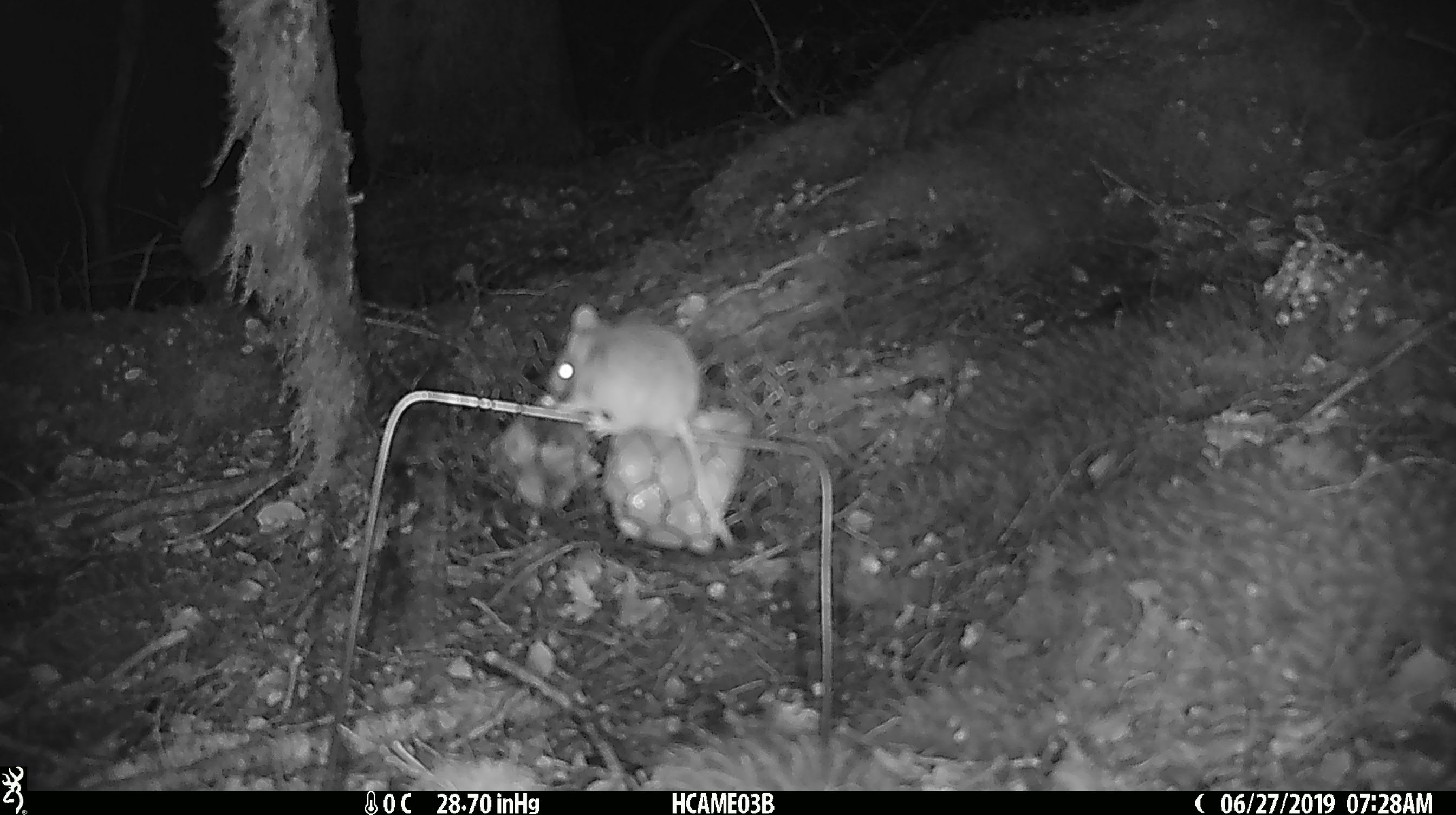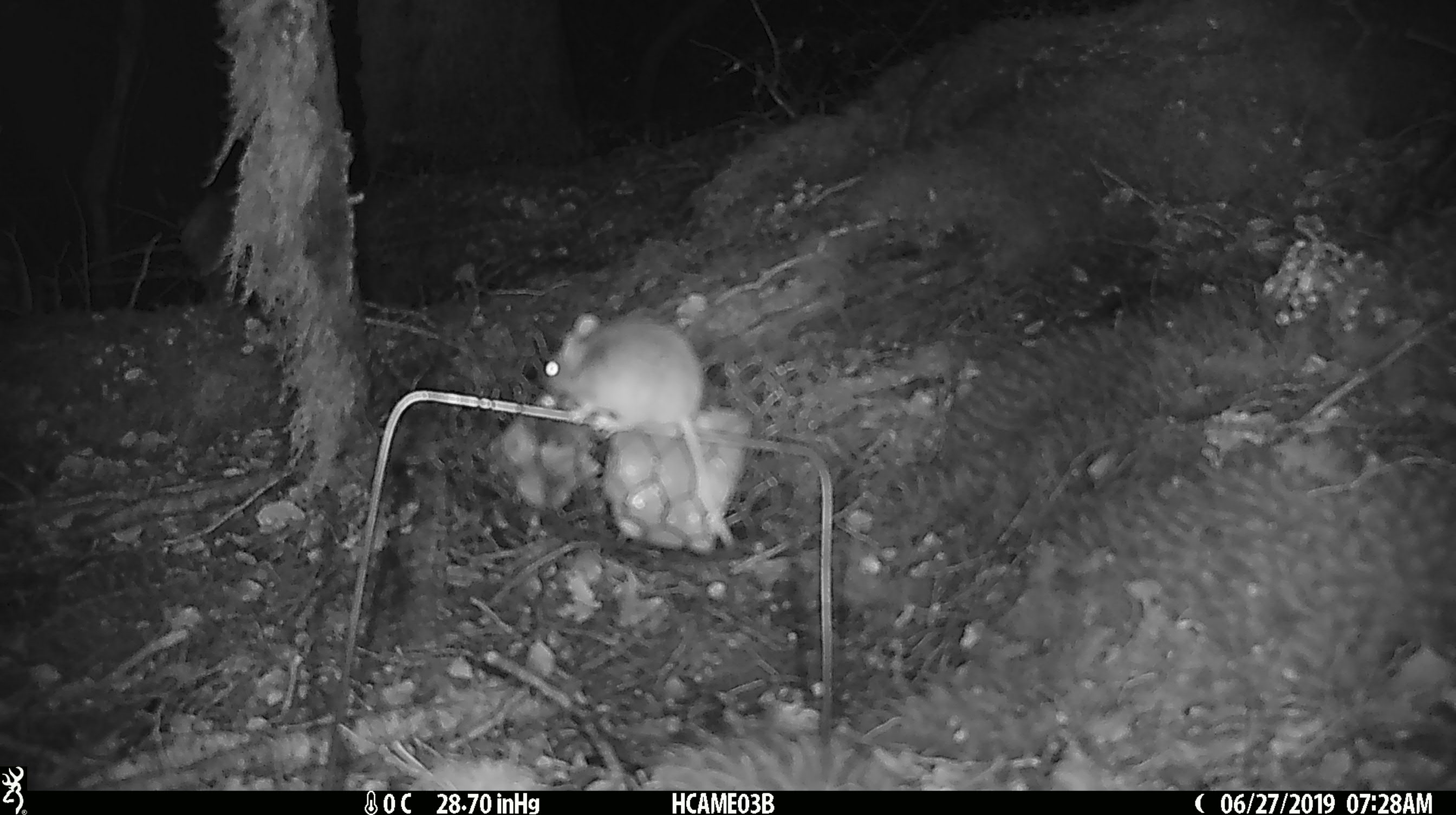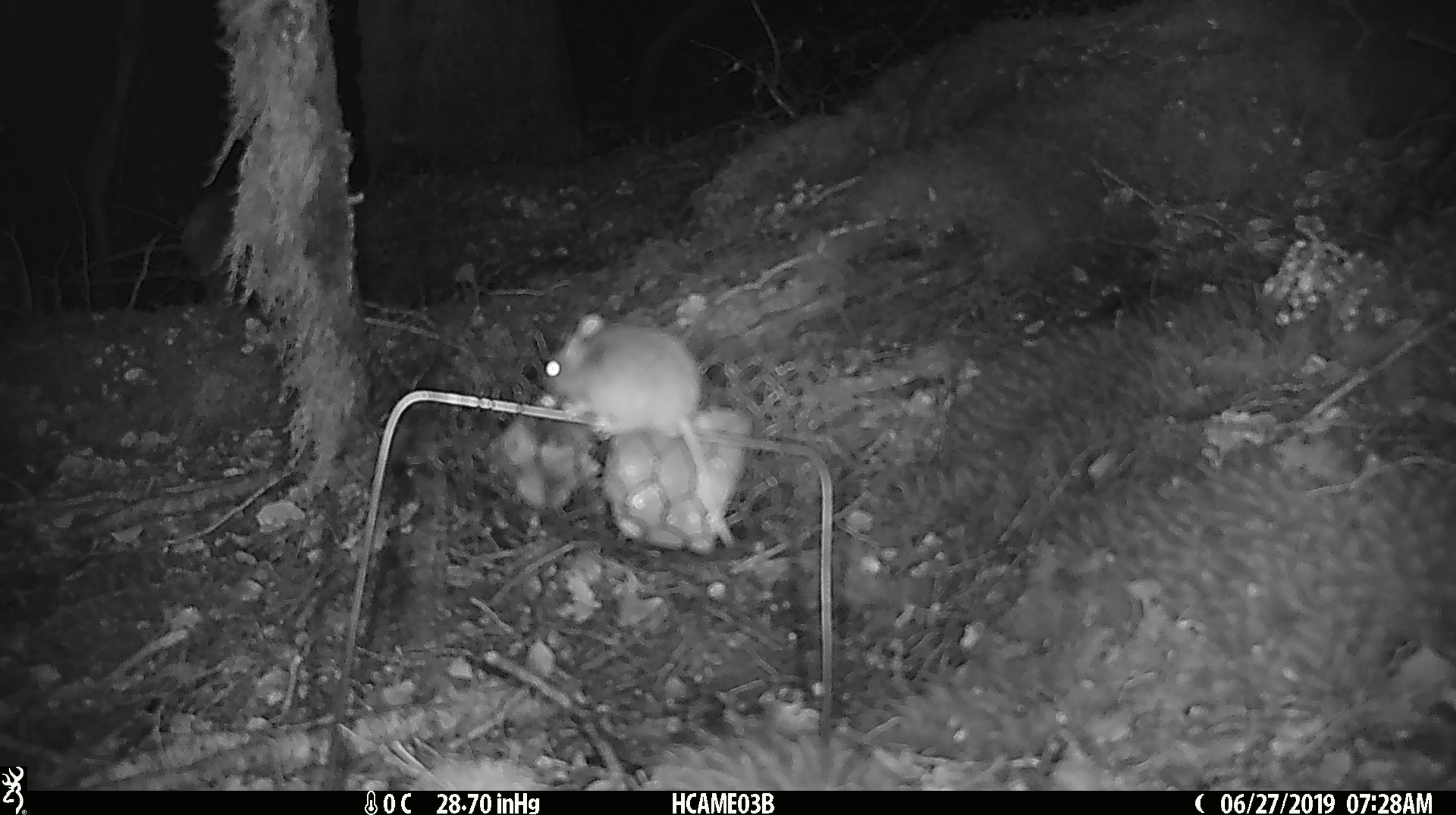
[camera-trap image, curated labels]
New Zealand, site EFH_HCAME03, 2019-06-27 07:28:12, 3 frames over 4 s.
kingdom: Animalia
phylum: Chordata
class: Mammalia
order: Rodentia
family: Muridae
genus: Mus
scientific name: Mus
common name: mouse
Mouse (Mus).